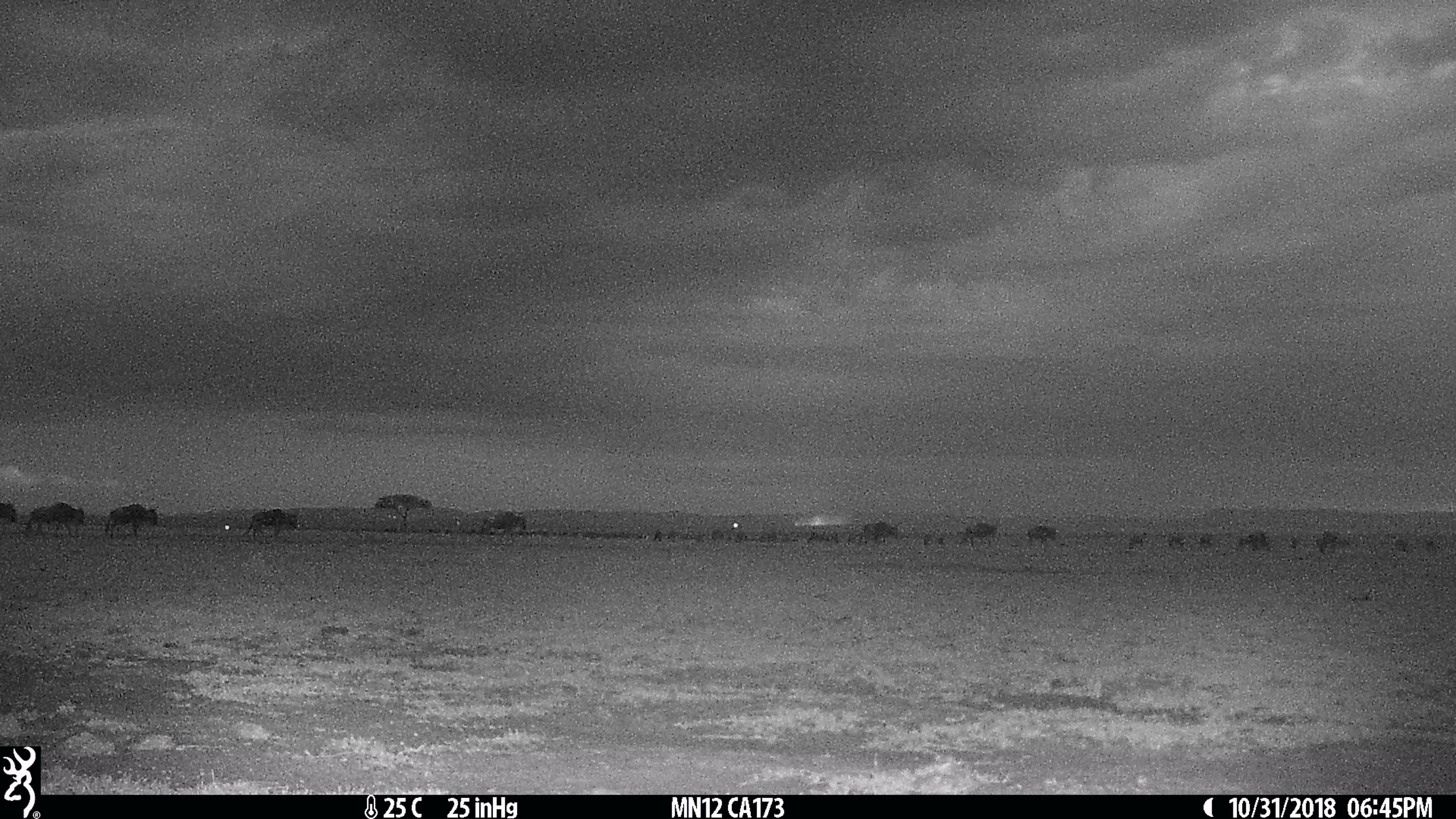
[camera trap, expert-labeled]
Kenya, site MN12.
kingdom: Animalia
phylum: Chordata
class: Mammalia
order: Artiodactyla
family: Bovidae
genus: Connochaetes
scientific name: Connochaetes taurinus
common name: blue wildebeest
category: wildebeest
Wildebeest (blue wildebeest) (Connochaetes taurinus).